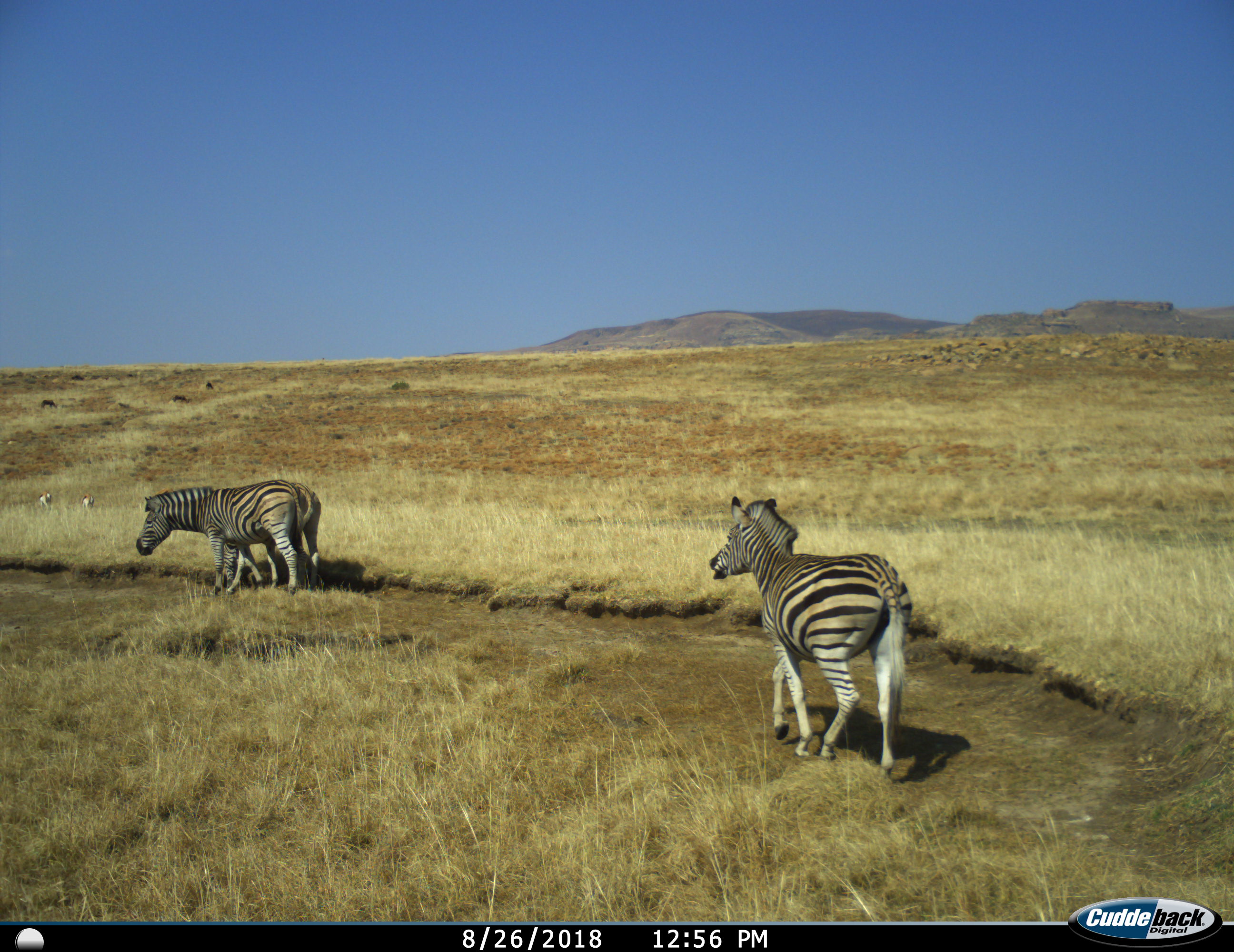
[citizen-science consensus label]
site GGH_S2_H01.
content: unidentified animal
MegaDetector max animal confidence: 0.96